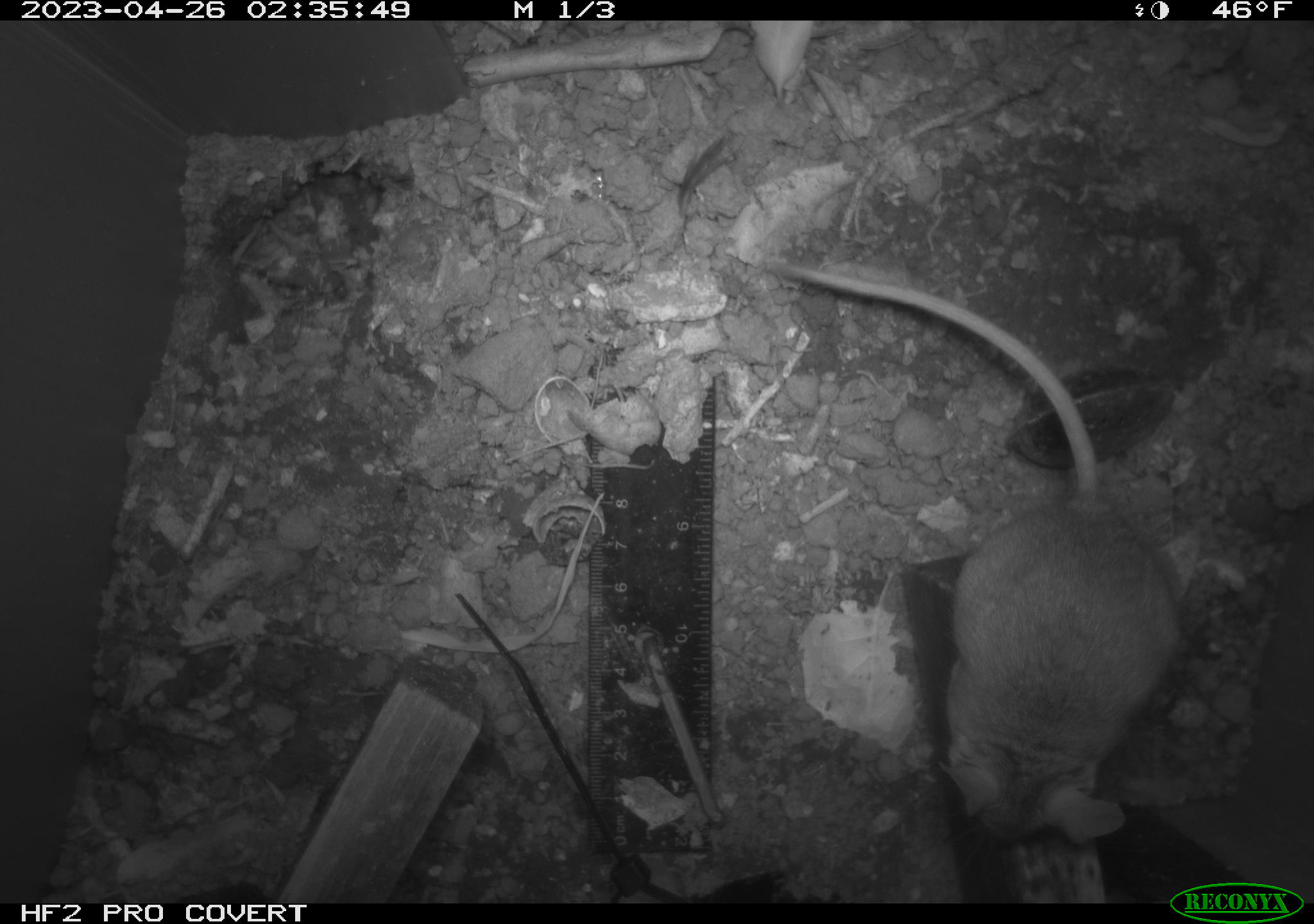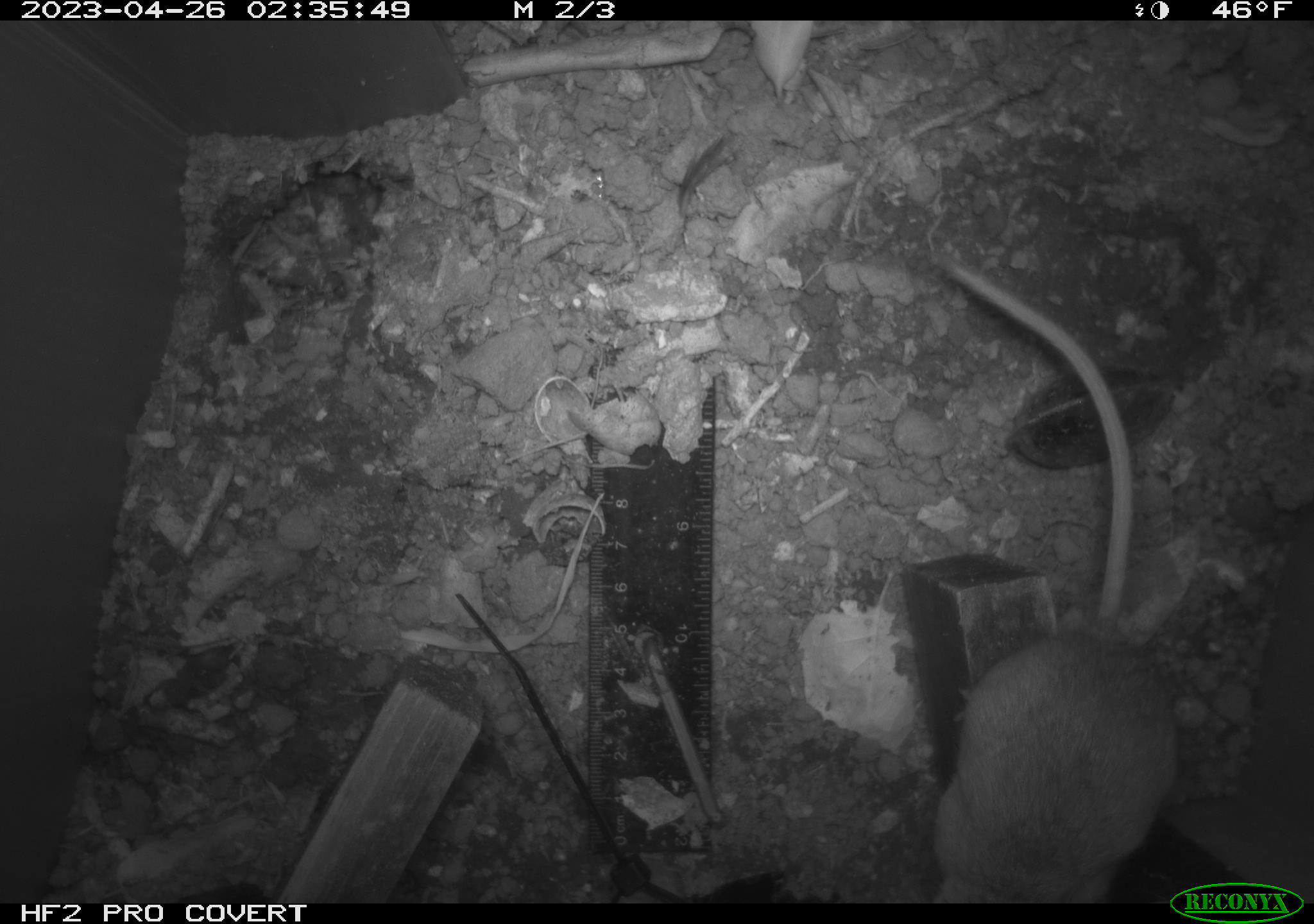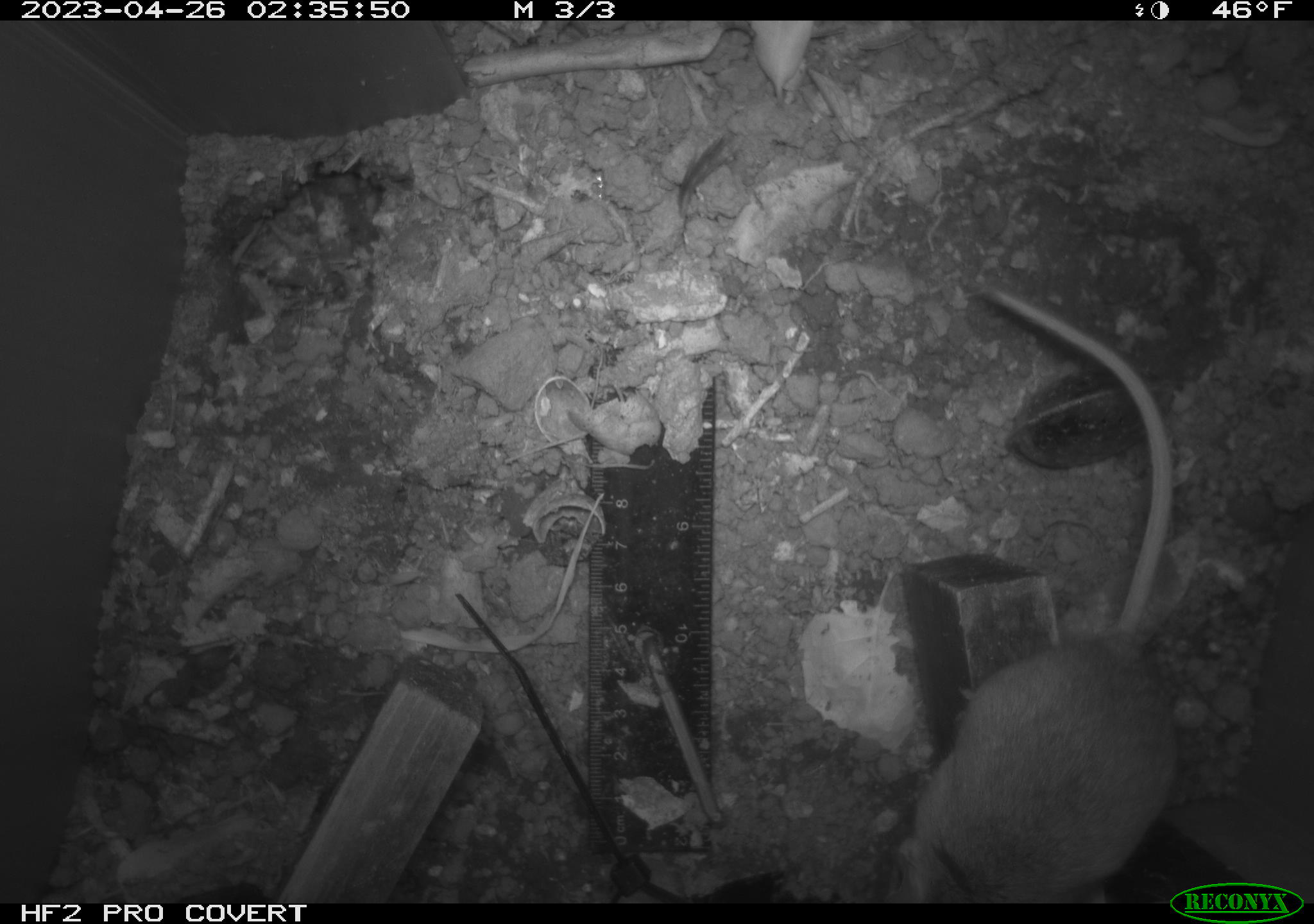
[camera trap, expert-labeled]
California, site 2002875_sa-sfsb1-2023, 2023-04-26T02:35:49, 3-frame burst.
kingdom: Animalia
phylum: Chordata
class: Mammalia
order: Rodentia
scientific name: Rodentia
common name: mouse species